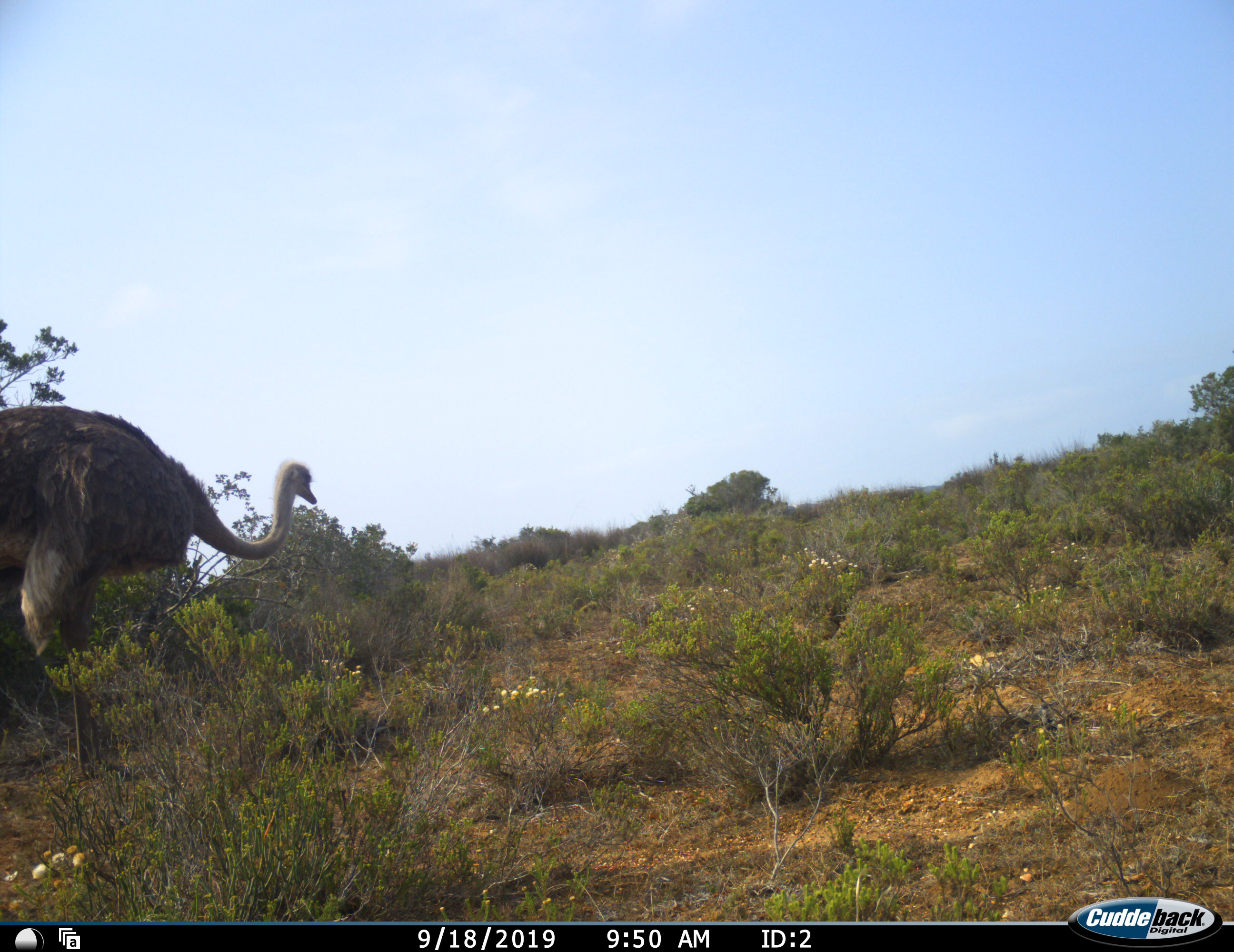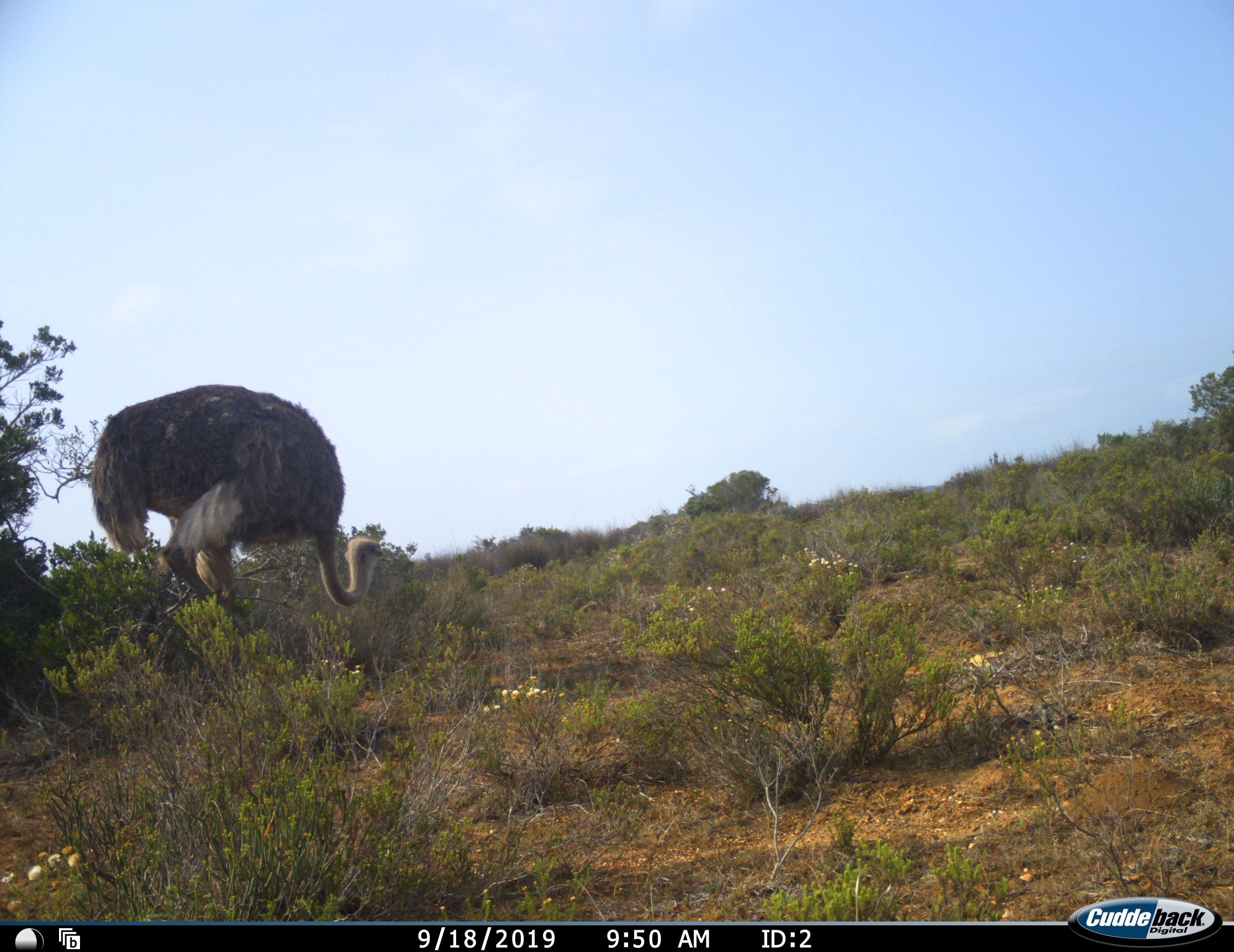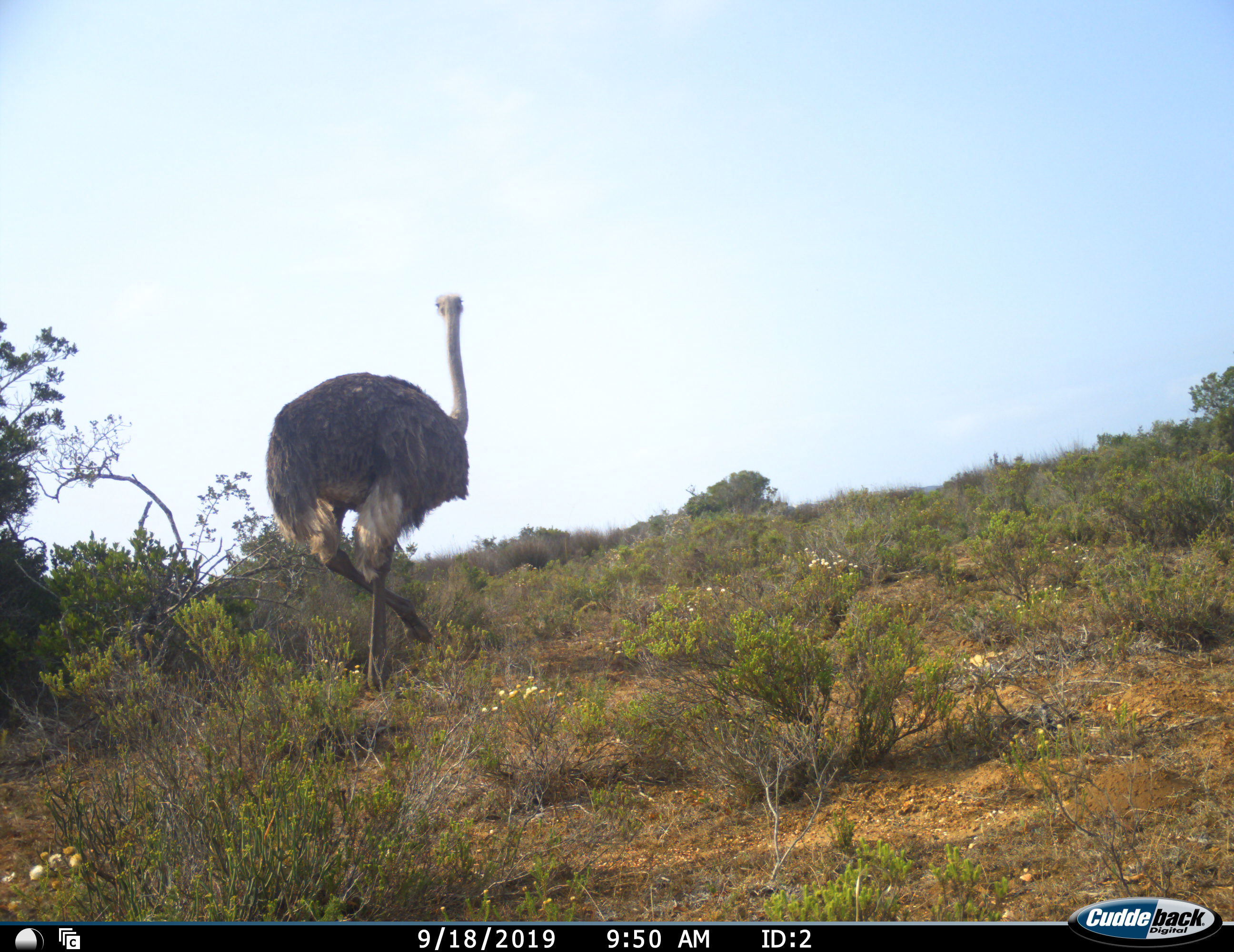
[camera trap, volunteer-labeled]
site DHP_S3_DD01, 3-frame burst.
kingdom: Animalia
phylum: Chordata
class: Aves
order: Struthioniformes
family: Struthionidae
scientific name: Struthionidae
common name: ostrich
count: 1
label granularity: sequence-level